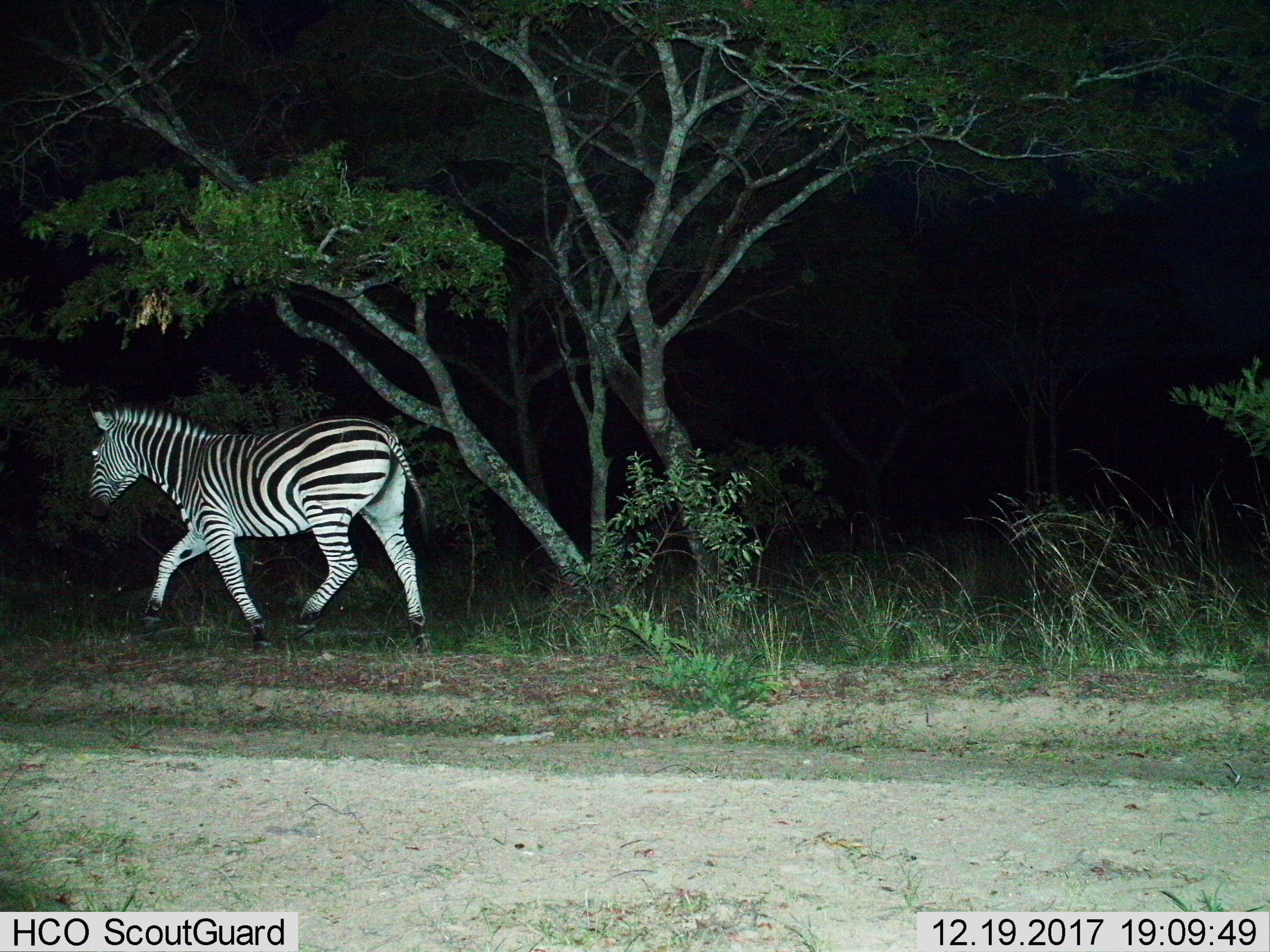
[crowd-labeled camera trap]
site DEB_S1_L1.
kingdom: Animalia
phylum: Chordata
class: Mammalia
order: Perissodactyla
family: Equidae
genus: Equus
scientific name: Equus quagga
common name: plains zebra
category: zebraplains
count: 1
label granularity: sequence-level